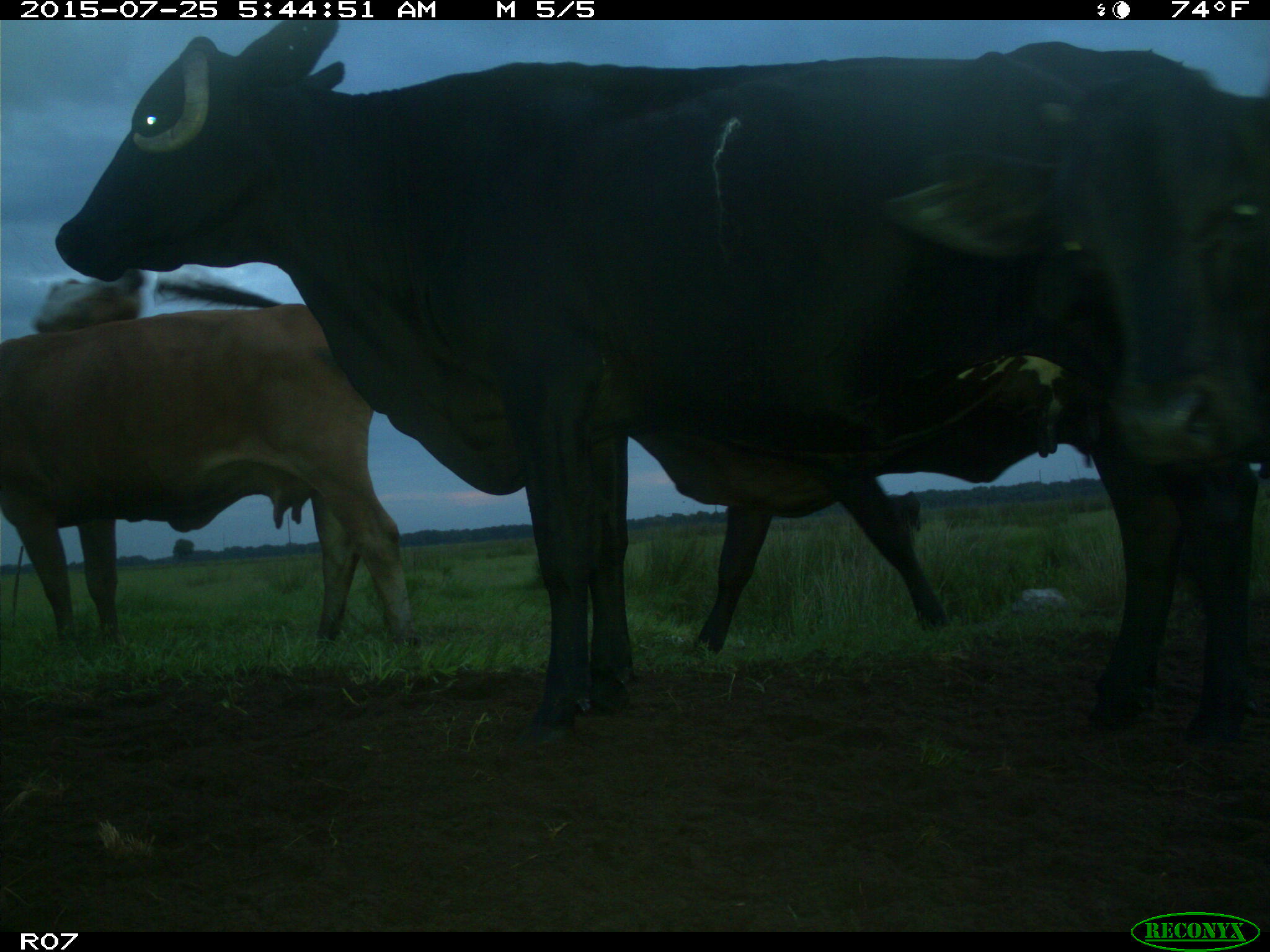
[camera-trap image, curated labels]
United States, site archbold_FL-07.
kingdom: Animalia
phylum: Chordata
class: Mammalia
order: Artiodactyla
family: Bovidae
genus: Bos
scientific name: Bos taurus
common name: domestic cow